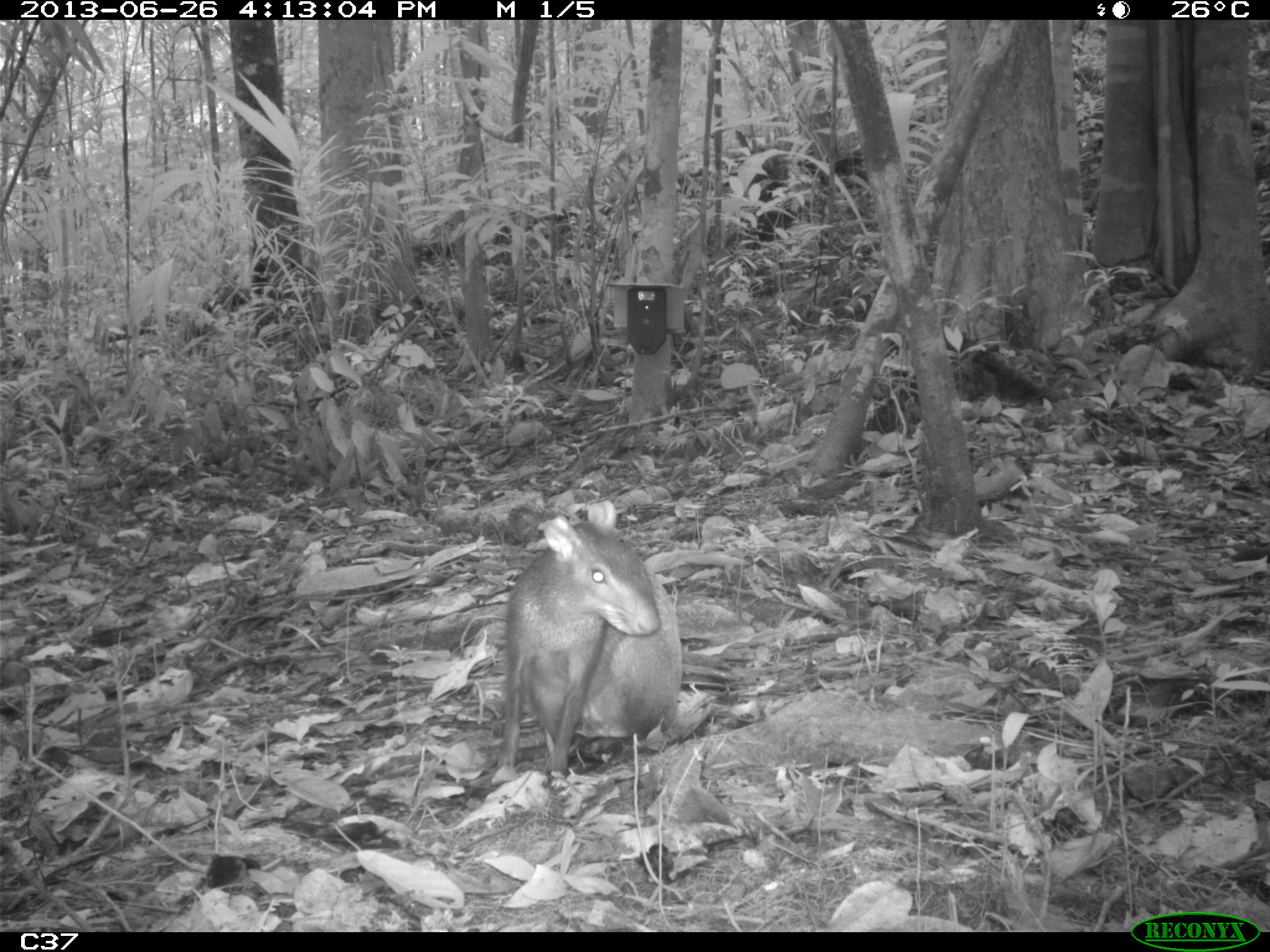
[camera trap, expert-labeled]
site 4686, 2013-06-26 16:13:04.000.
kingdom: Animalia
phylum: Chordata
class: Mammalia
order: Rodentia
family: Dasyproctidae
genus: Dasyprocta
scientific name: Dasyprocta leporina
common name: red-rumped agouti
Dasyprocta leporina (red-rumped agouti), count 1, age adult.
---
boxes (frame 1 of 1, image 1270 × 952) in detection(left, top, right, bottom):
dasyprocta leporina: detection(495, 497, 683, 779)